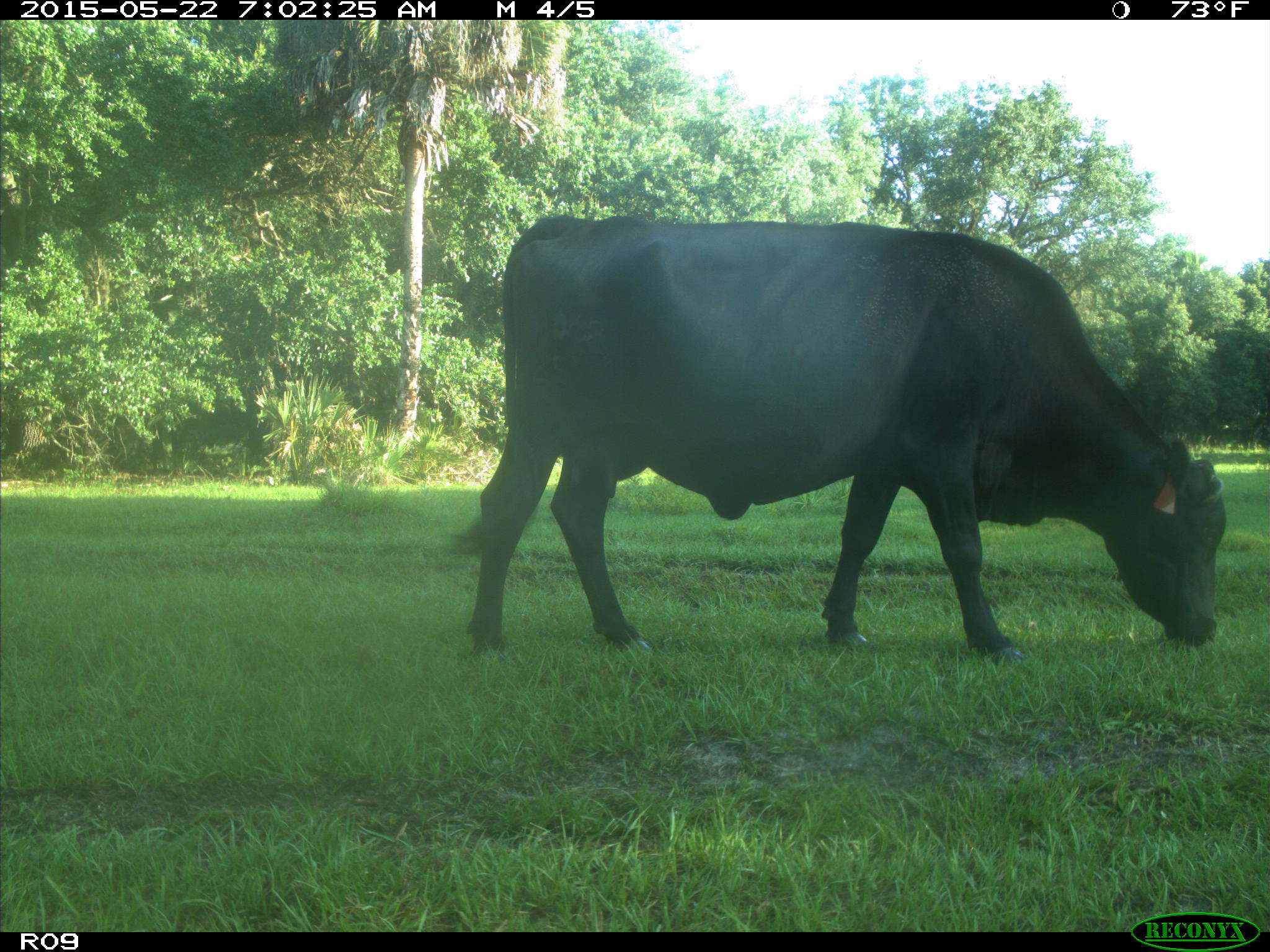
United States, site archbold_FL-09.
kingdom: Animalia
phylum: Chordata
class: Mammalia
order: Artiodactyla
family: Bovidae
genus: Bos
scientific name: Bos taurus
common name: domestic cow